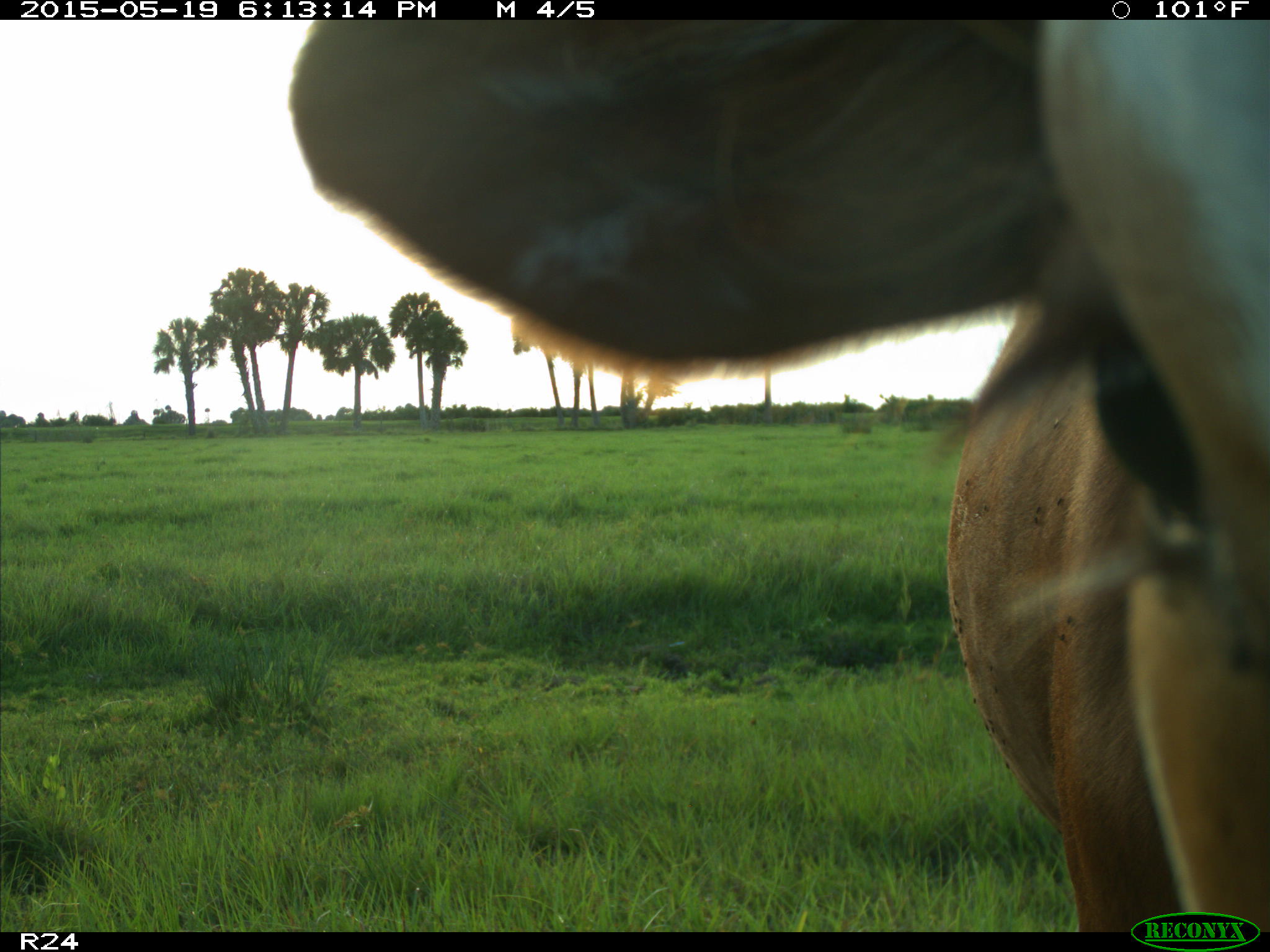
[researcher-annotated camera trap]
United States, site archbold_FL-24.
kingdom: Animalia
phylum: Chordata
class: Mammalia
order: Artiodactyla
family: Bovidae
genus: Bos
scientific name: Bos taurus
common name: domestic cow